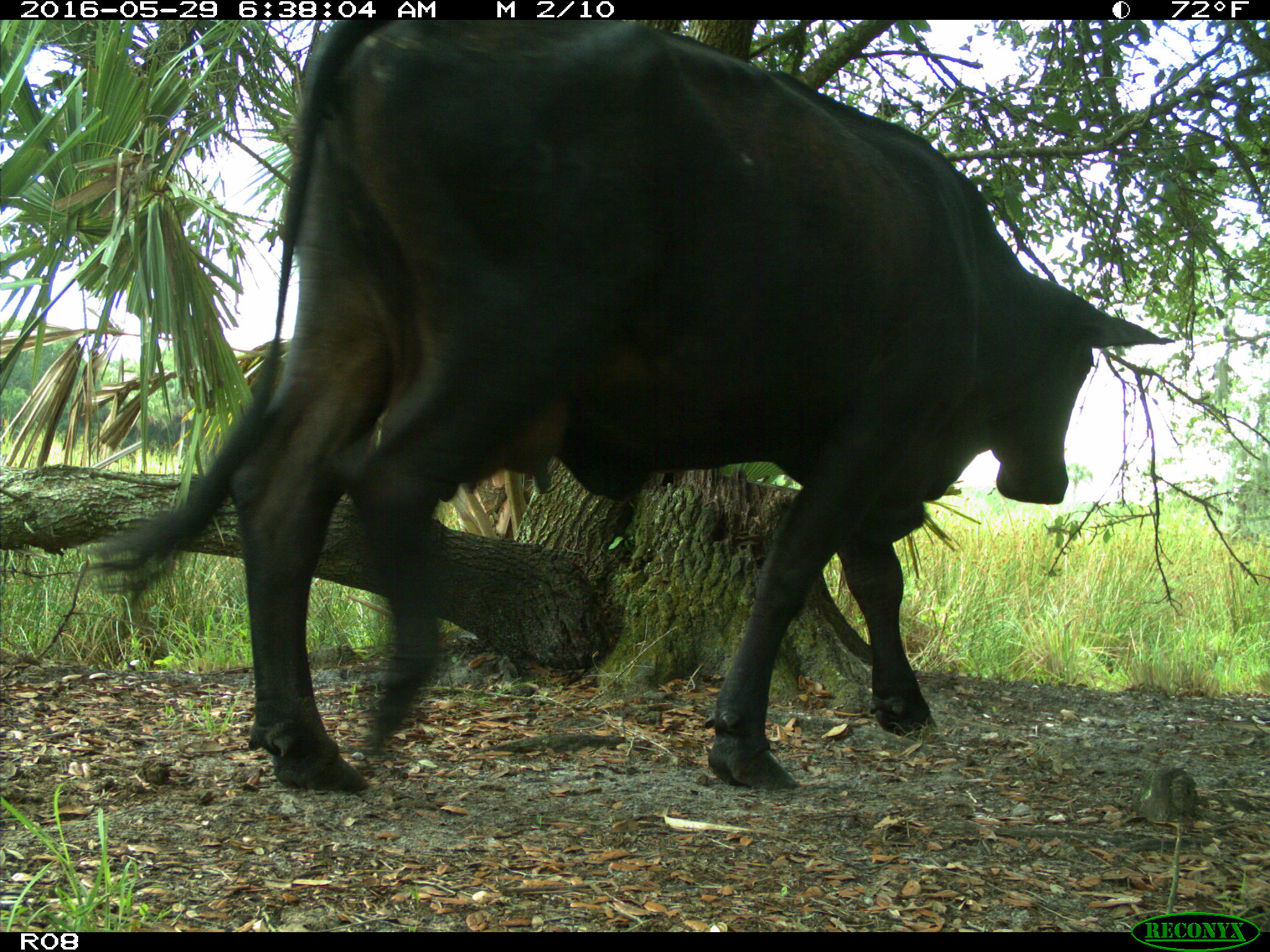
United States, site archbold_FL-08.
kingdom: Animalia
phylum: Chordata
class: Mammalia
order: Artiodactyla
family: Bovidae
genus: Bos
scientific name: Bos taurus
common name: domestic cow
Bos taurus (domestic cow).